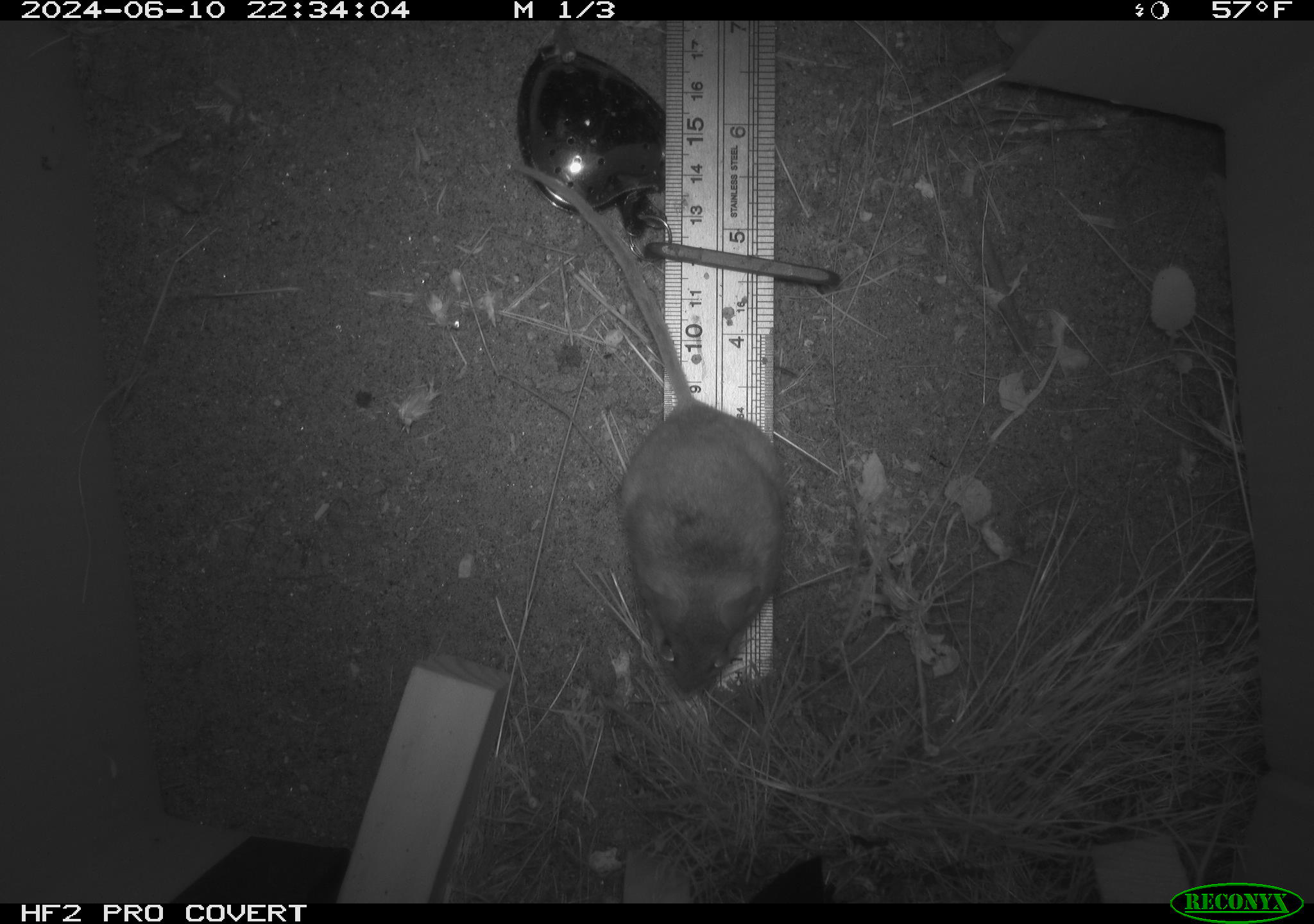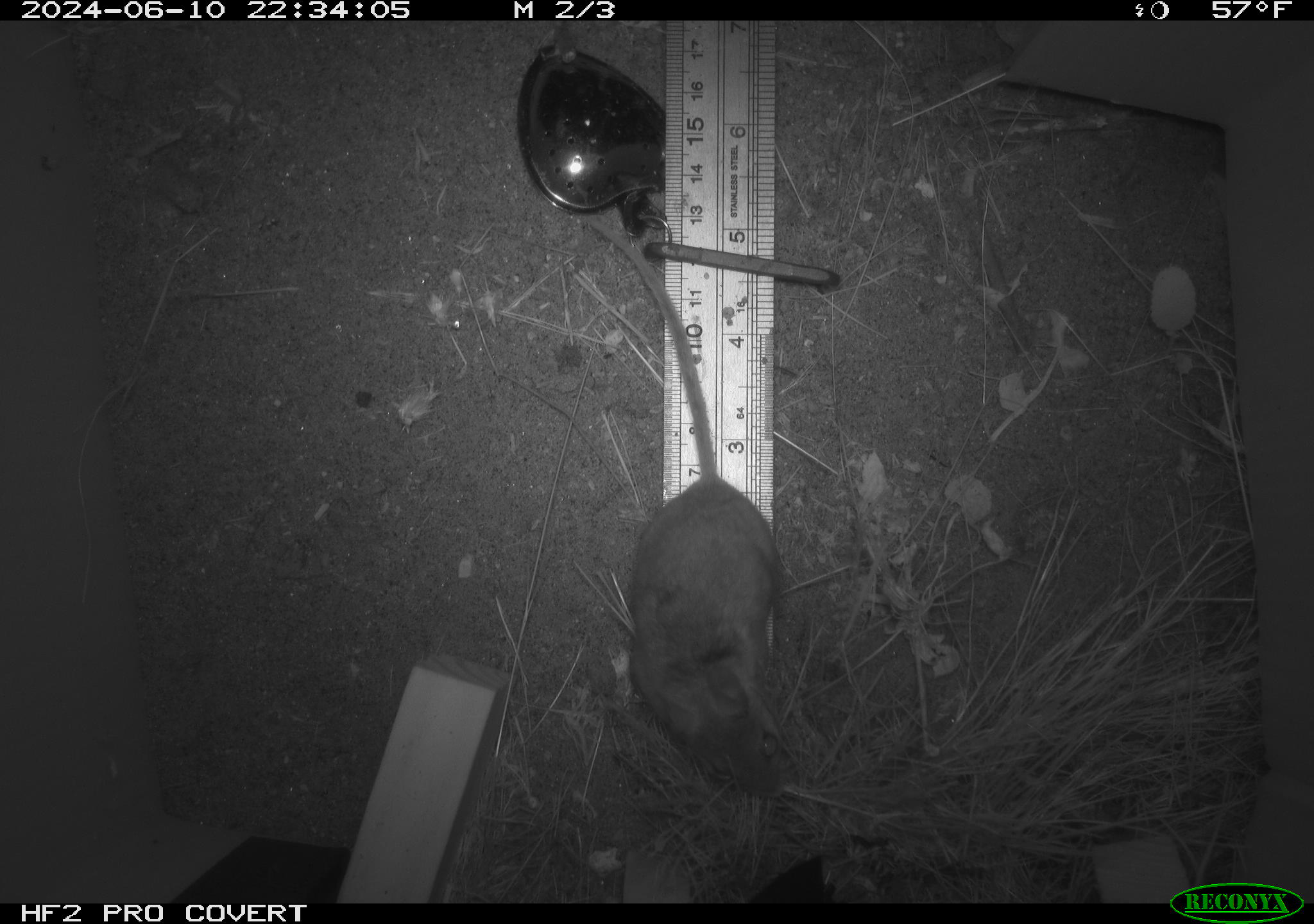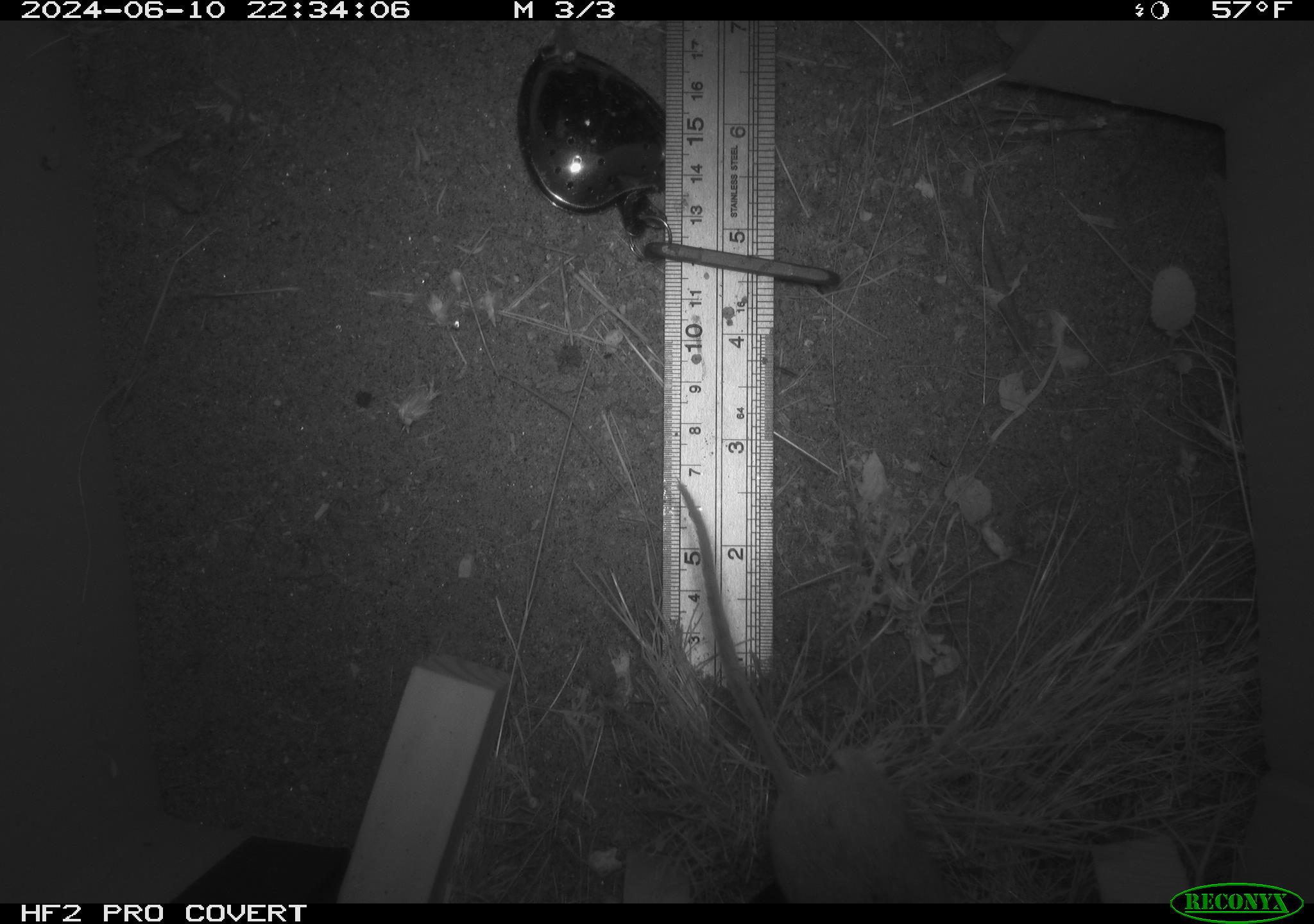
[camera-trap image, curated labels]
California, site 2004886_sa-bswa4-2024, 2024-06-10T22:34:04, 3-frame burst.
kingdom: Animalia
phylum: Chordata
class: Mammalia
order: Rodentia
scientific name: Rodentia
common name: rodent